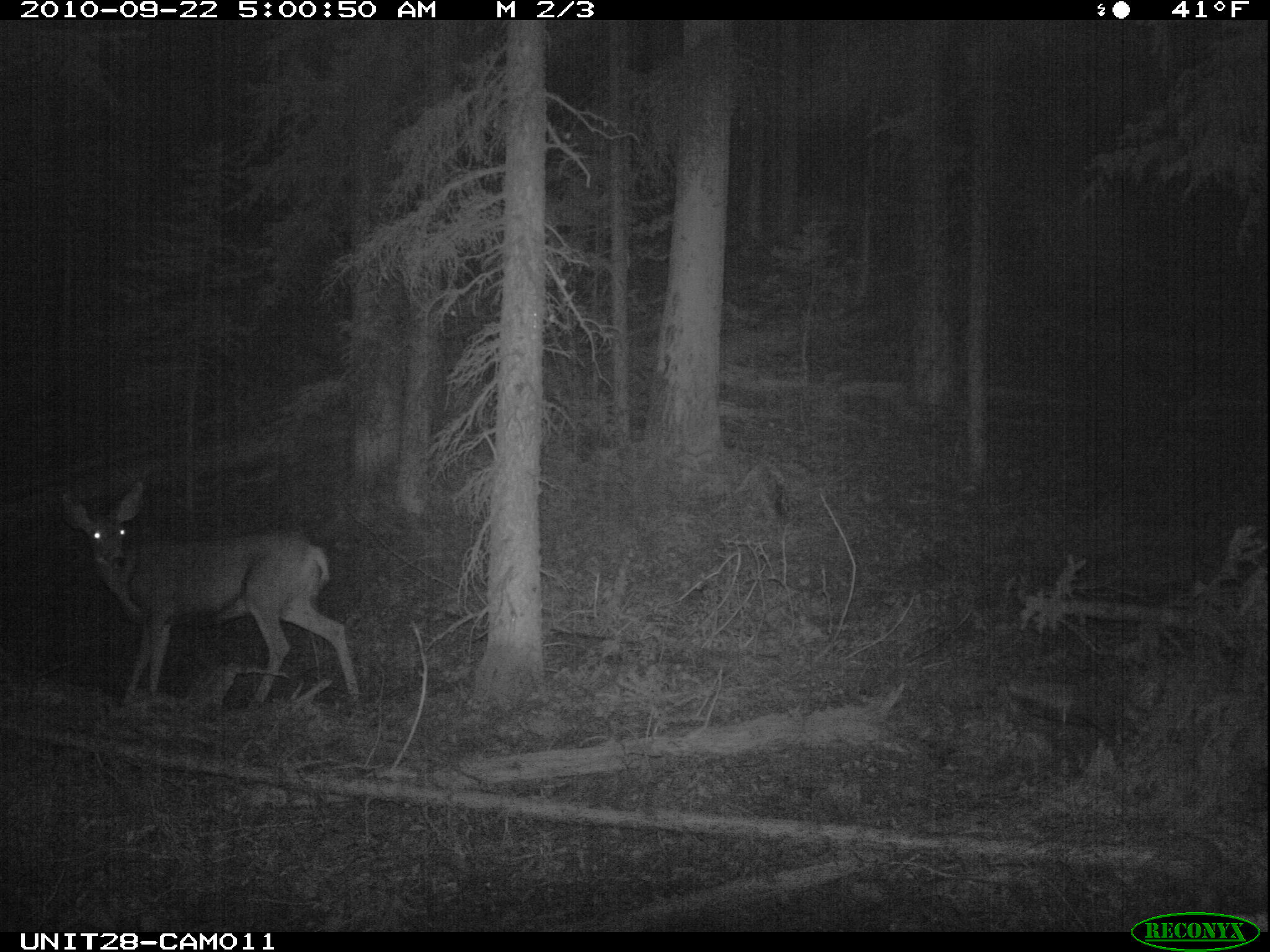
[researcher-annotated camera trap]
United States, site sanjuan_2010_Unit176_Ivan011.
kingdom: Animalia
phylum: Chordata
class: Mammalia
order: Artiodactyla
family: Cervidae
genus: Odocoileus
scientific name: Odocoileus hemionus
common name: mule deer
Odocoileus hemionus (mule deer).